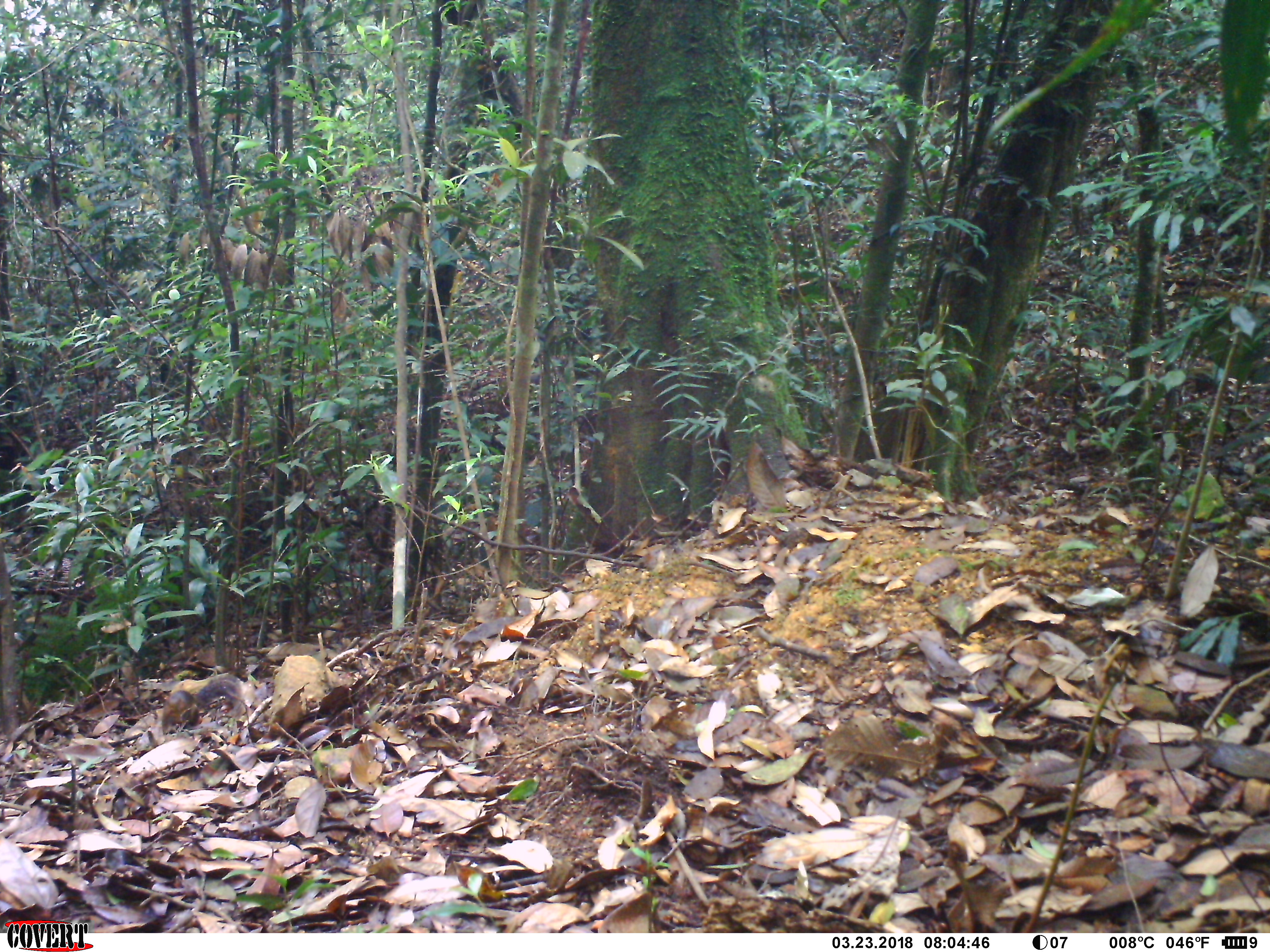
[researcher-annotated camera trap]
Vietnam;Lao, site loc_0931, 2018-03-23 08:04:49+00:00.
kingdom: Animalia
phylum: Chordata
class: Mammalia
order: Rodentia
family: Sciuridae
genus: Dremomys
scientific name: Dremomys rufigenis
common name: red-cheeked squirrel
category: red cheeked squirrel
Red cheeked squirrel (red-cheeked squirrel) (Dremomys rufigenis). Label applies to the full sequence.